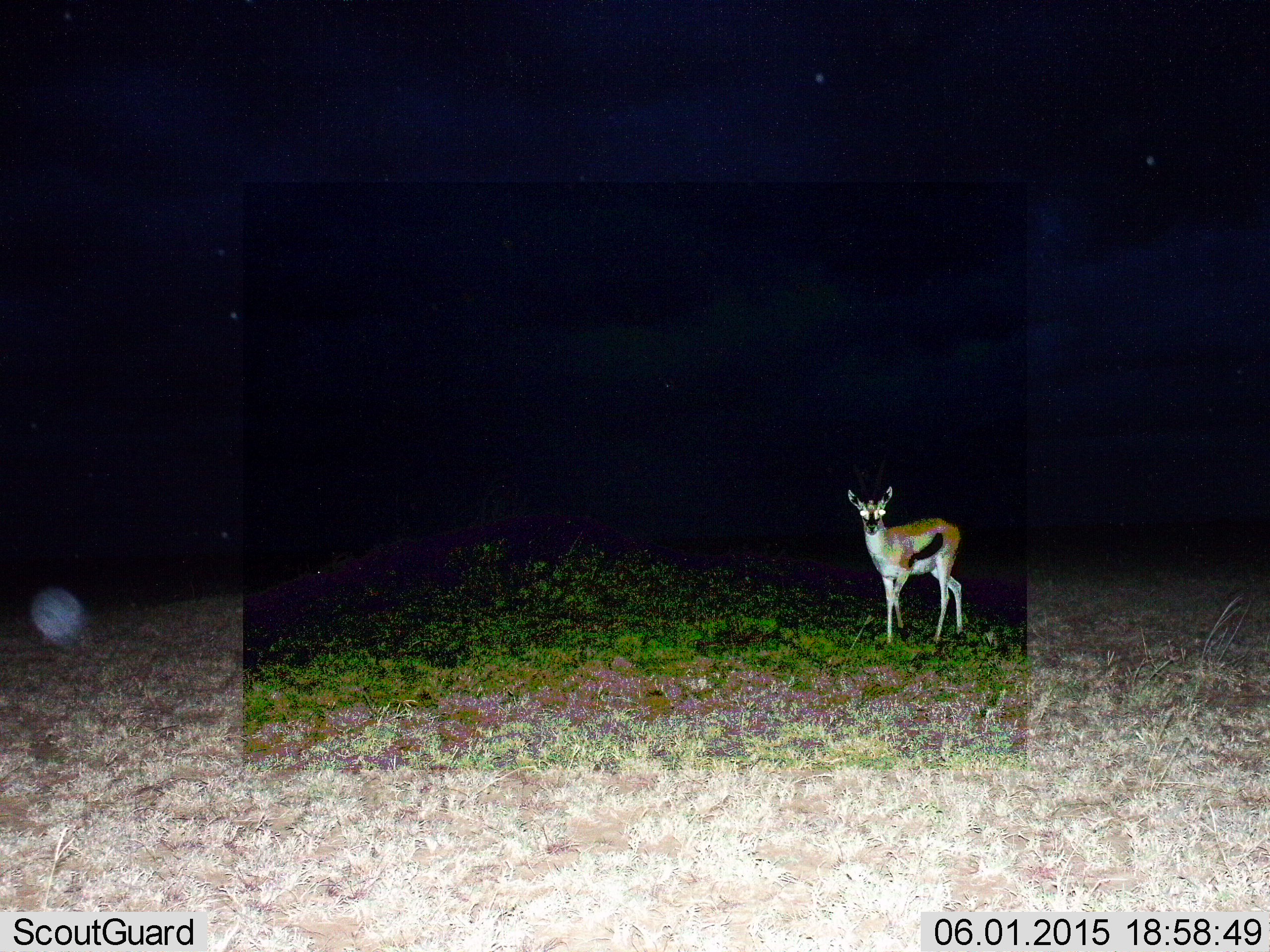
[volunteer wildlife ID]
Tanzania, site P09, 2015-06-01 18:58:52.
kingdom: Animalia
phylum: Chordata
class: Mammalia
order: Artiodactyla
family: Bovidae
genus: Eudorcas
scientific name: Eudorcas thomsonii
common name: thomson's gazelle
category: gazellethomsons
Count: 1.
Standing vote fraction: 90%.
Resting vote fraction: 0%.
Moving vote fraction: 10%.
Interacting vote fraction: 0%.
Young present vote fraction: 0%.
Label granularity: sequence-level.